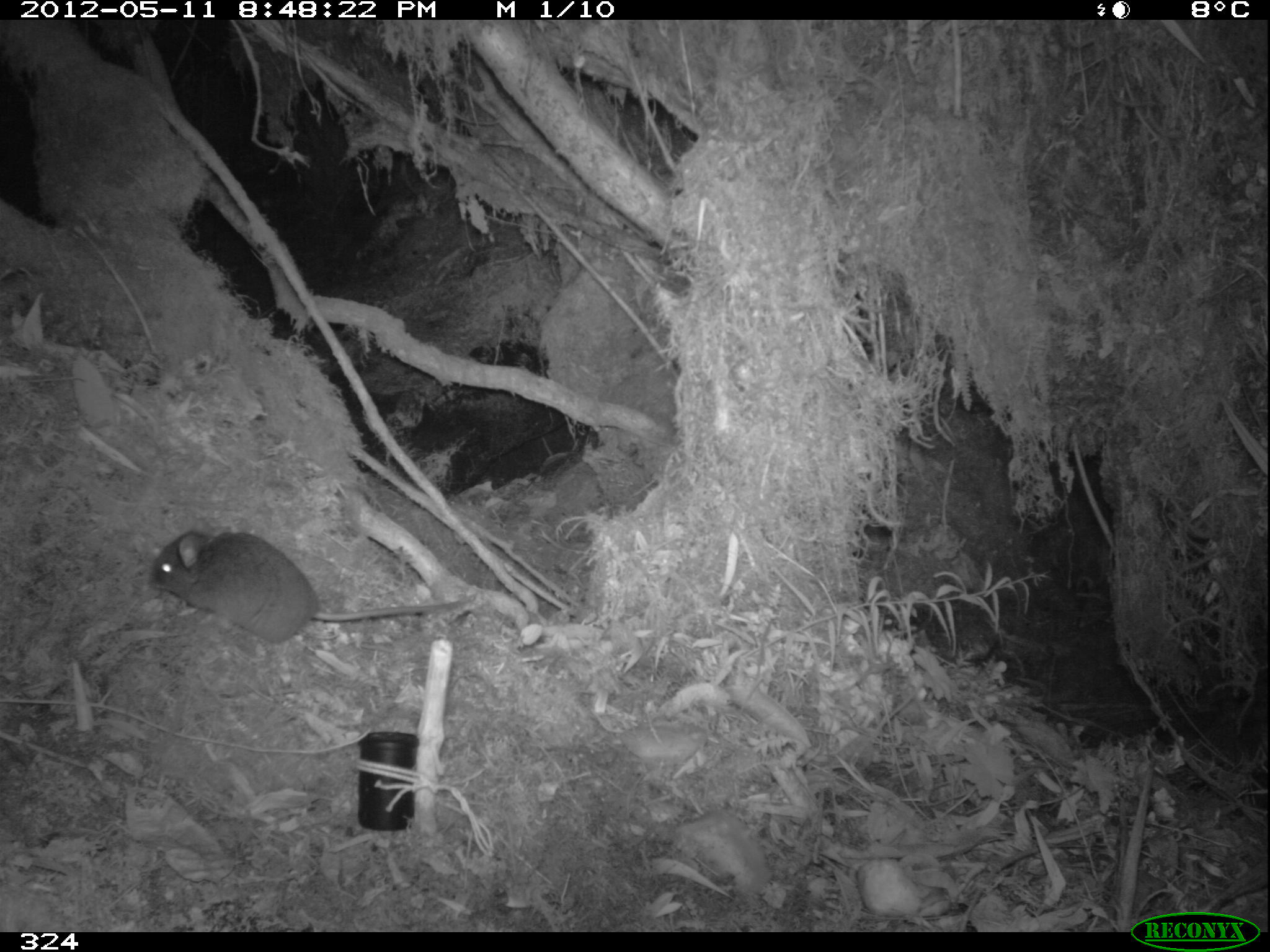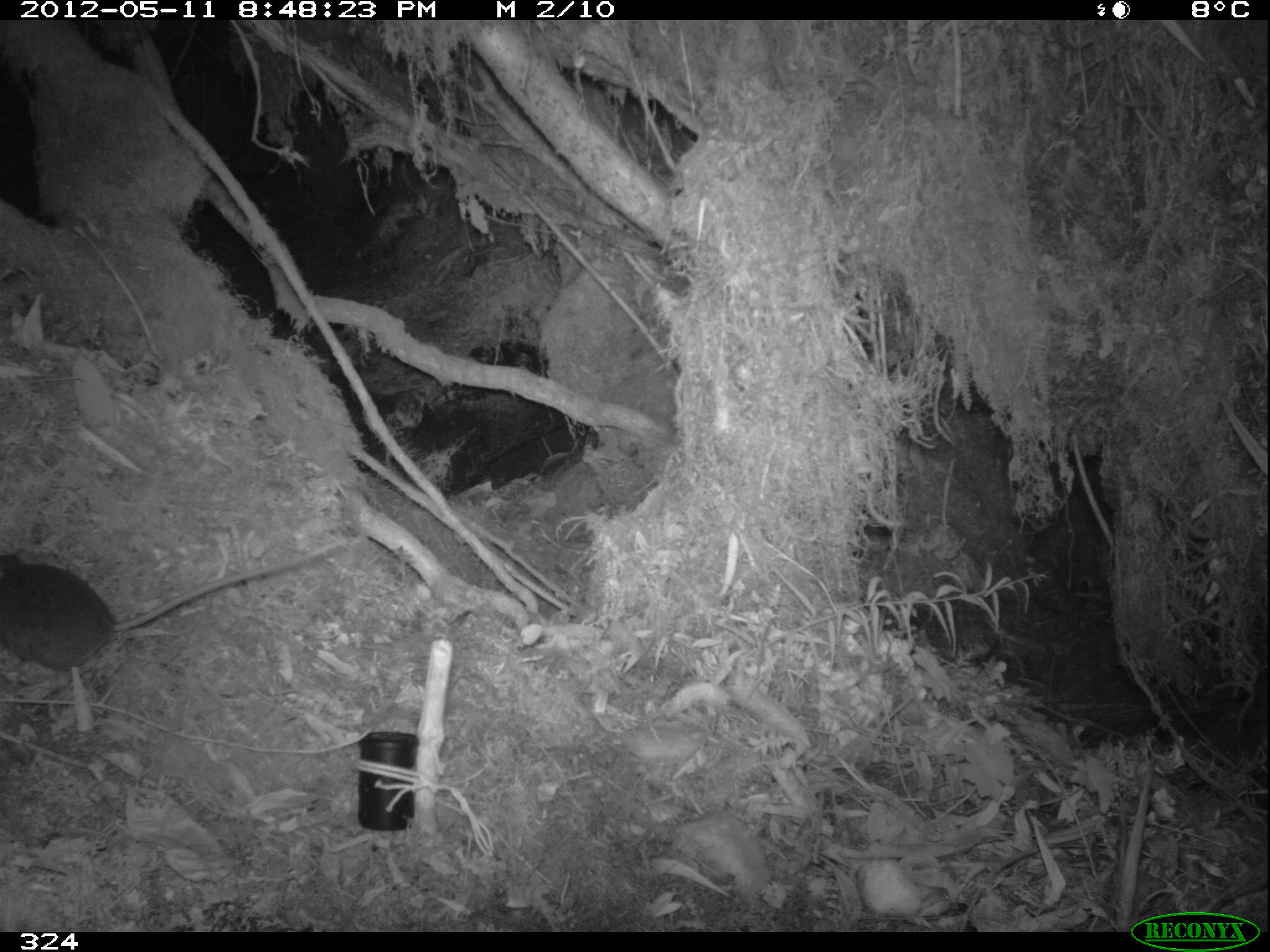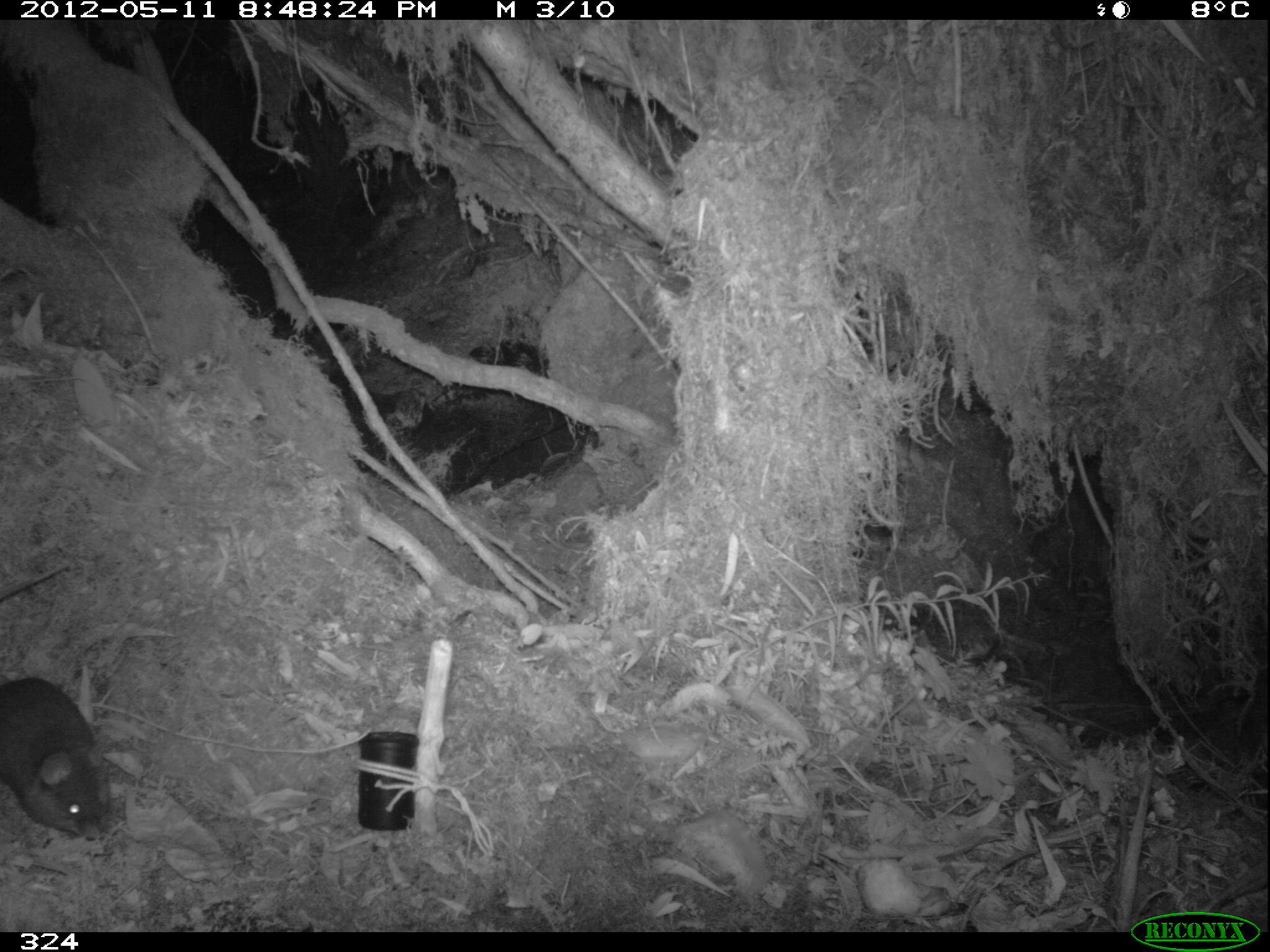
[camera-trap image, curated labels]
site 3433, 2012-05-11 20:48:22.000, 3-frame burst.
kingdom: Animalia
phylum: Chordata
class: Mammalia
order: Rodentia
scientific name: Rodentia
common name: rodents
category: unknown rodent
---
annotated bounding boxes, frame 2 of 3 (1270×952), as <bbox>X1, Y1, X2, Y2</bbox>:
unknown rodent: <bbox>0, 542, 350, 675</bbox>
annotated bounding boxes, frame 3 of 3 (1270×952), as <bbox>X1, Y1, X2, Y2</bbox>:
unknown rodent: <bbox>2, 560, 104, 842</bbox>